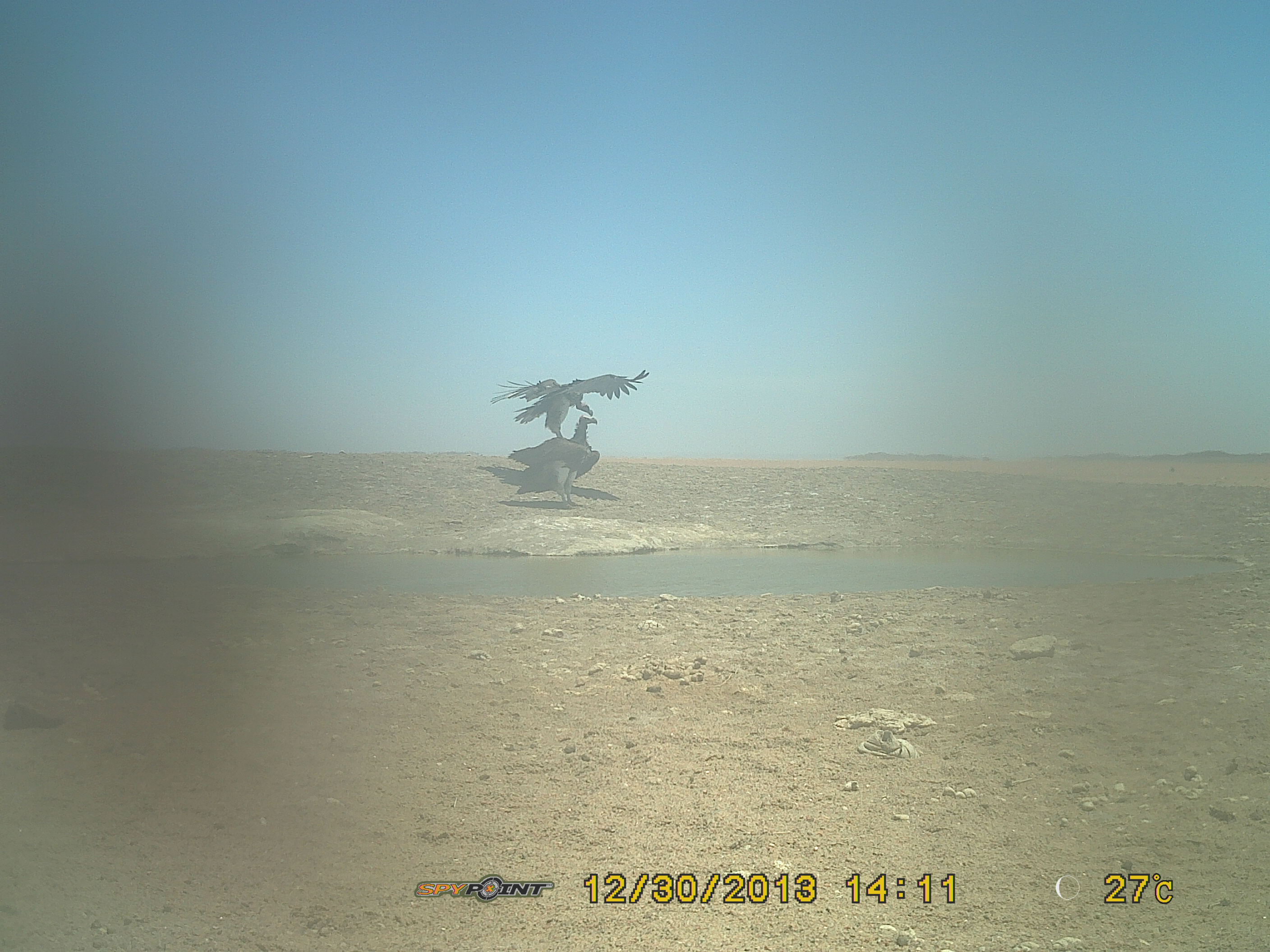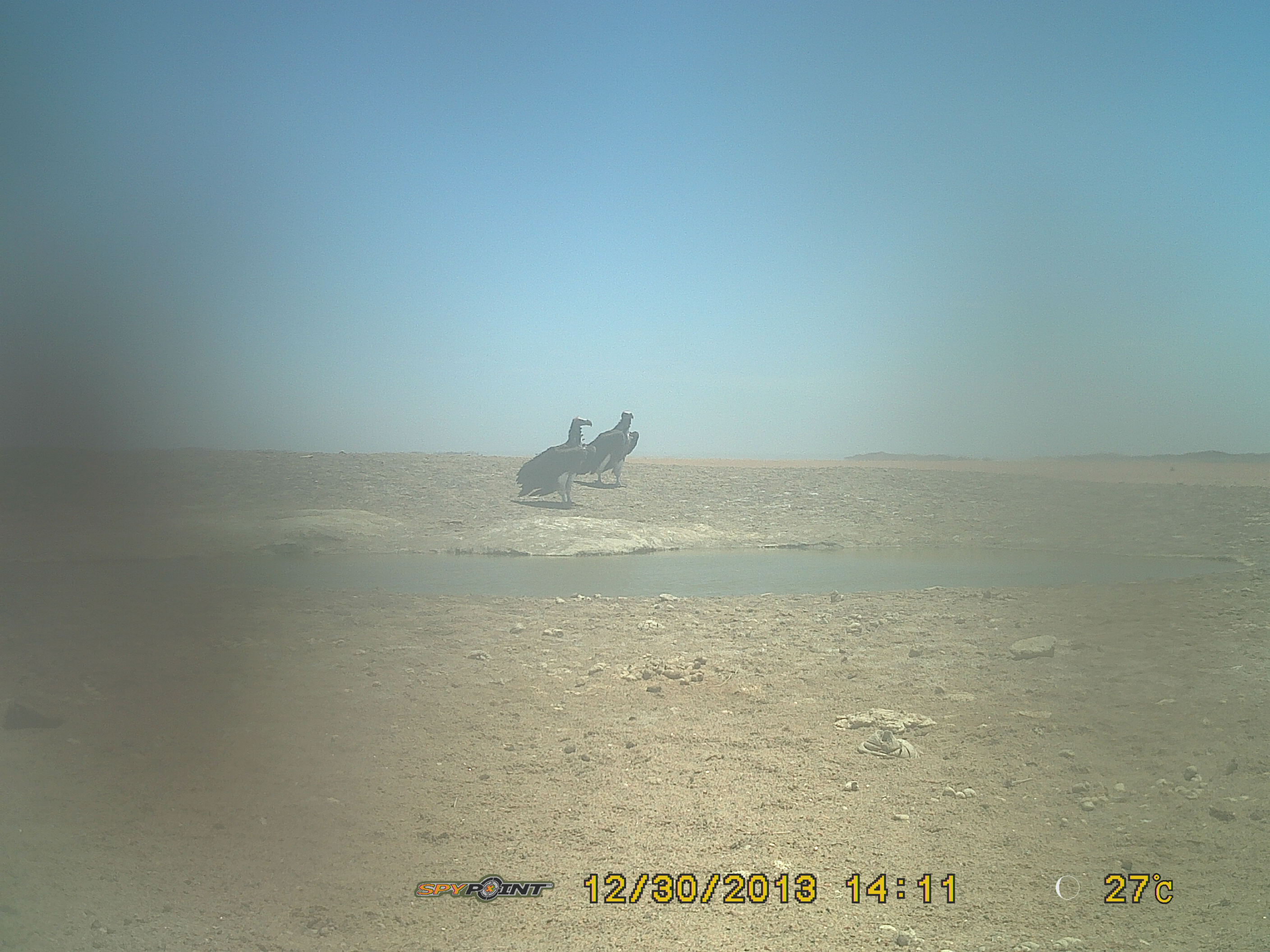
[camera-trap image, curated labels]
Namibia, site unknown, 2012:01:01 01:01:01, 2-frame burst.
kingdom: Animalia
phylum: Chordata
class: Aves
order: Accipitriformes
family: Accipitridae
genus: Torgos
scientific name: Torgos tracheliotos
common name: lappet-faced vulture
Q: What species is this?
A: Torgos tracheliotos (lappet-faced vulture).